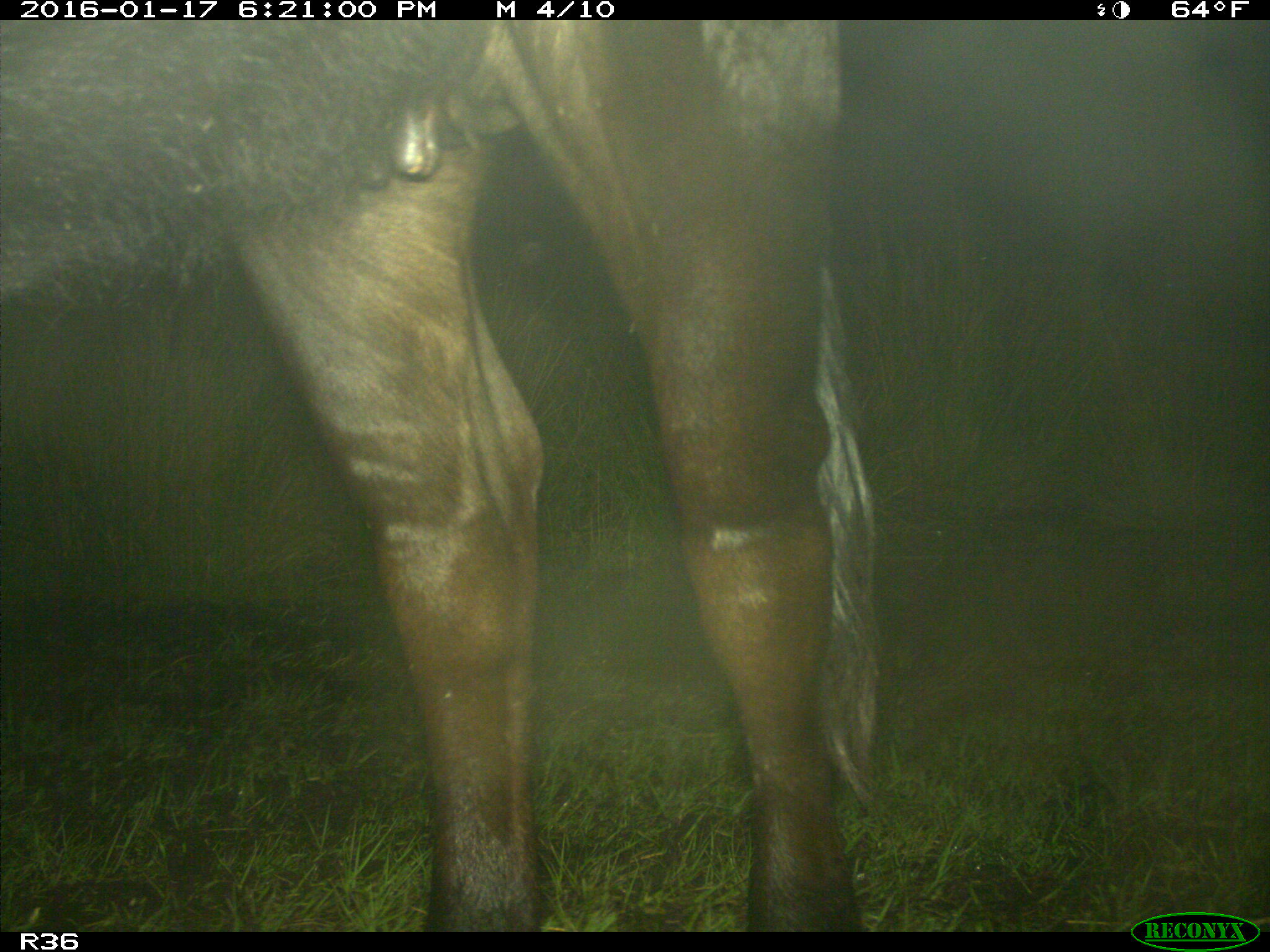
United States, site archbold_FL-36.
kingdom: Animalia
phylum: Chordata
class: Mammalia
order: Artiodactyla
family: Bovidae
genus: Bos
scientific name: Bos taurus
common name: domestic cow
Bos taurus (domestic cow).